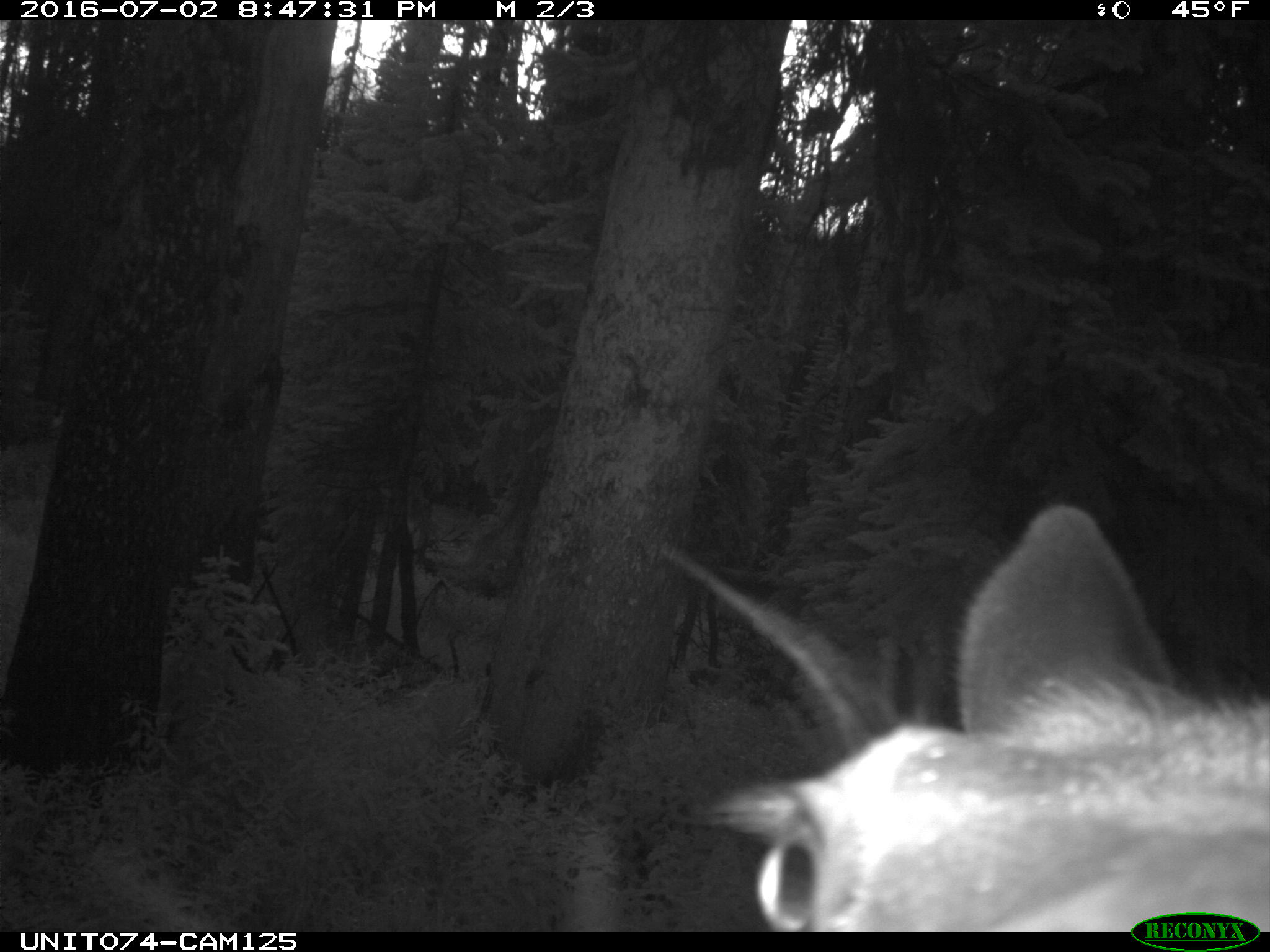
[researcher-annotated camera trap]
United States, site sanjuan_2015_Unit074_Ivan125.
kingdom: Animalia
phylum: Chordata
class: Mammalia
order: Artiodactyla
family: Cervidae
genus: Cervus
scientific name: Cervus elaphus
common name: red deer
Cervus elaphus (red deer).